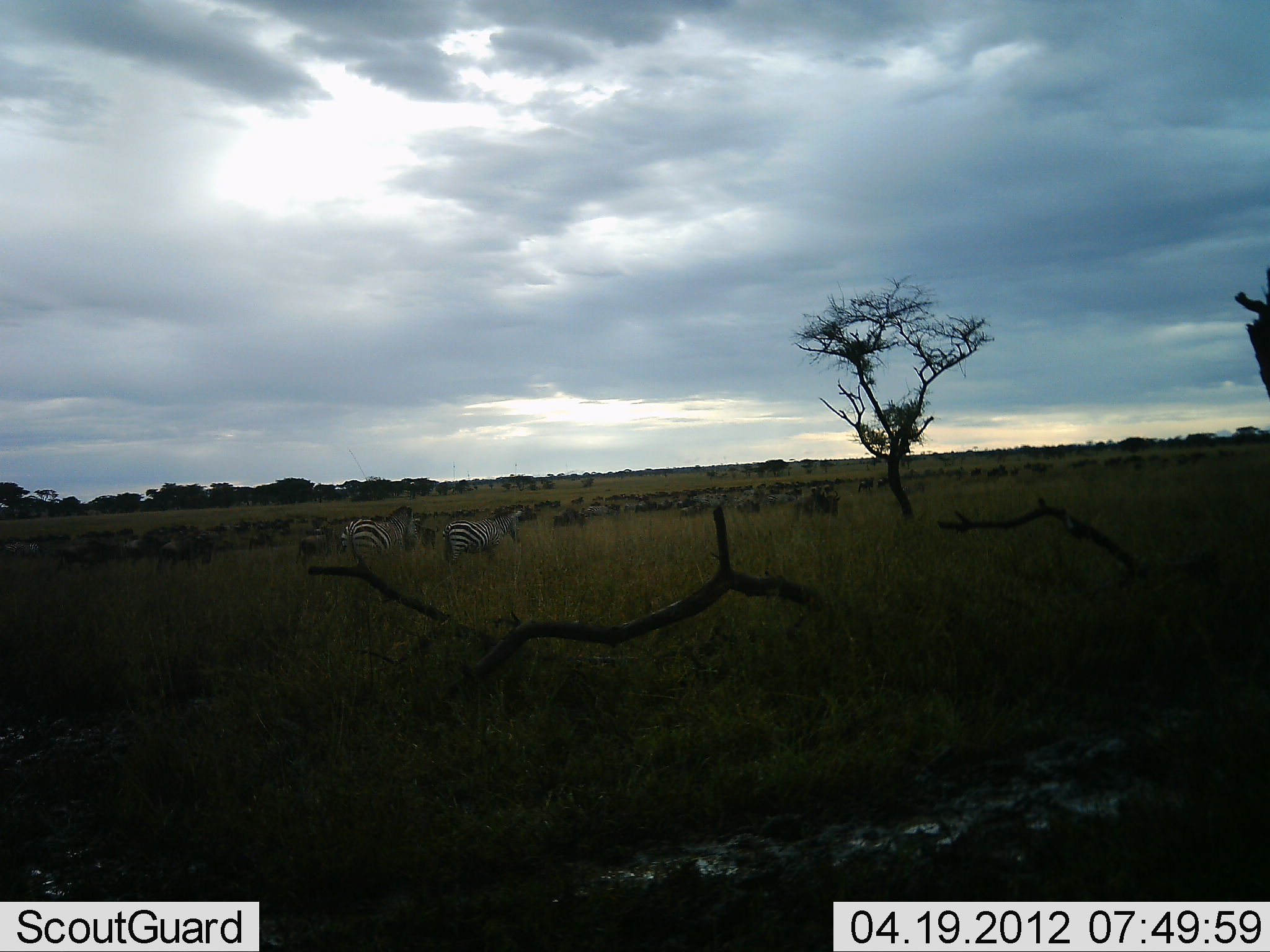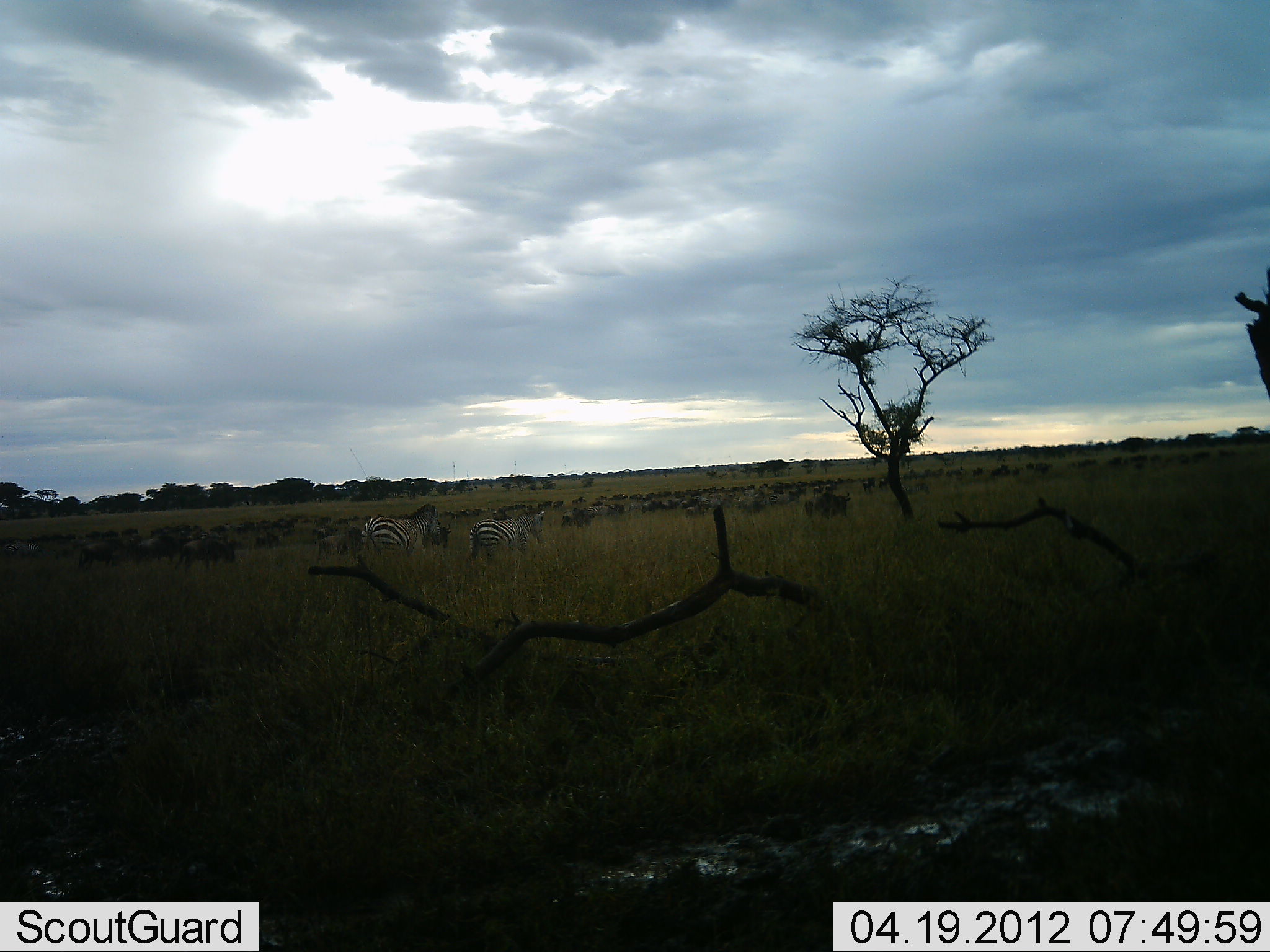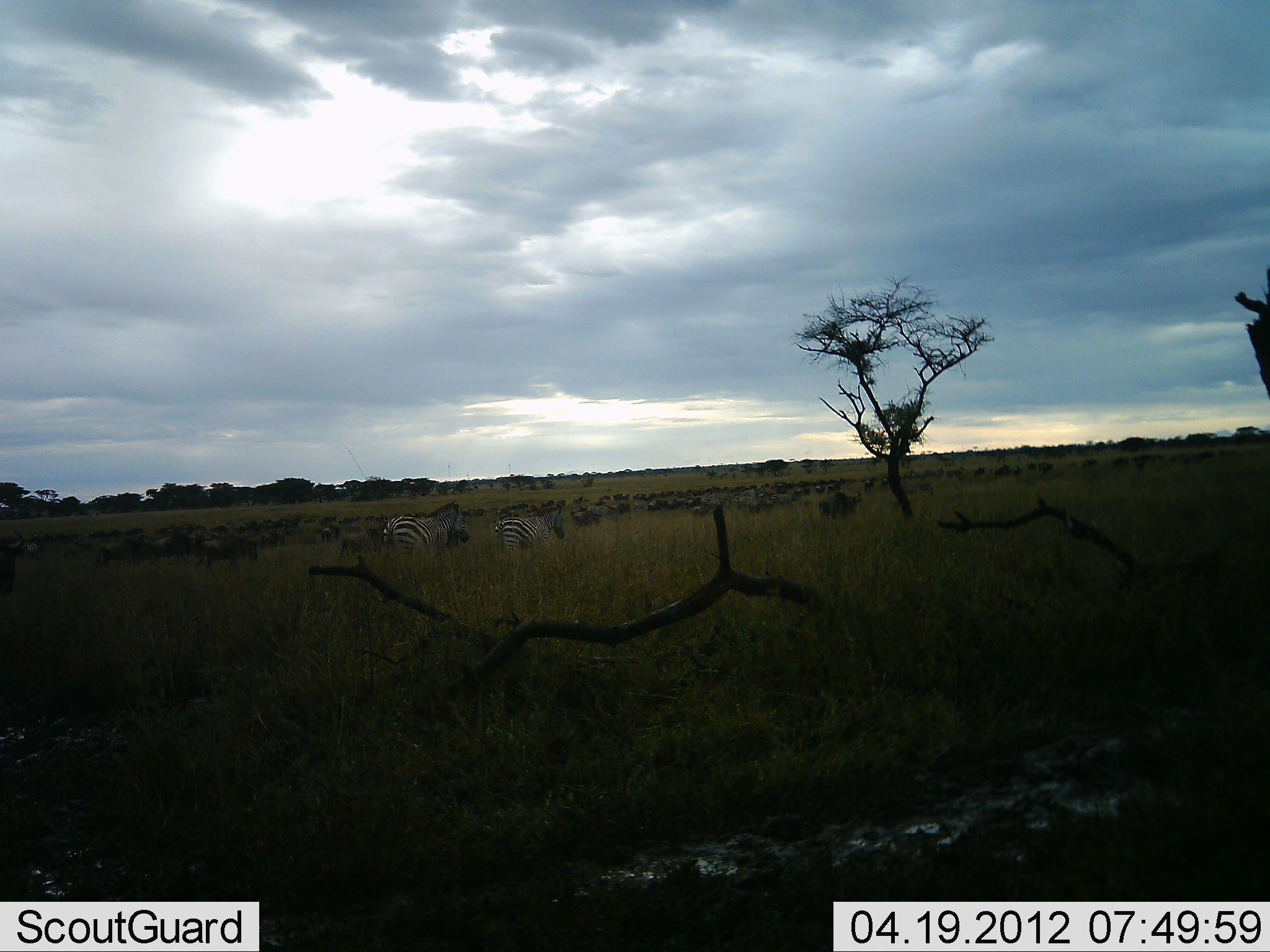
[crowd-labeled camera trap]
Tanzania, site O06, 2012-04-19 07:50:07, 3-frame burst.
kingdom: Animalia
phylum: Chordata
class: Mammalia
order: Artiodactyla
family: Bovidae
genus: Connochaetes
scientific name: Connochaetes taurinus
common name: blue wildebeest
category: wildebeest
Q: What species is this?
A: Wildebeest (blue wildebeest) (Connochaetes taurinus).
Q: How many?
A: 51+.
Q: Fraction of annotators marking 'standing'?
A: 18%.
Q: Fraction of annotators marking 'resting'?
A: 0%.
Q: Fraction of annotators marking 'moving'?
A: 100%.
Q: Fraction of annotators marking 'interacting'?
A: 0%.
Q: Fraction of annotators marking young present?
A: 5%.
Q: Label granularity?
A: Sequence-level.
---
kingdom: Animalia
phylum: Chordata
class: Mammalia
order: Perissodactyla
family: Equidae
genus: Equus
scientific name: Equus quagga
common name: plains zebra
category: zebra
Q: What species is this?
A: Zebra (plains zebra) (Equus quagga).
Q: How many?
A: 2.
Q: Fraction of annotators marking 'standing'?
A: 19%.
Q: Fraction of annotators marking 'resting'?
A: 0%.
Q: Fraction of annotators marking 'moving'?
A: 81%.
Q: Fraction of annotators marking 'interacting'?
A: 4%.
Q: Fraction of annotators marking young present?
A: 0%.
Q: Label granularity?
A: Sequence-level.